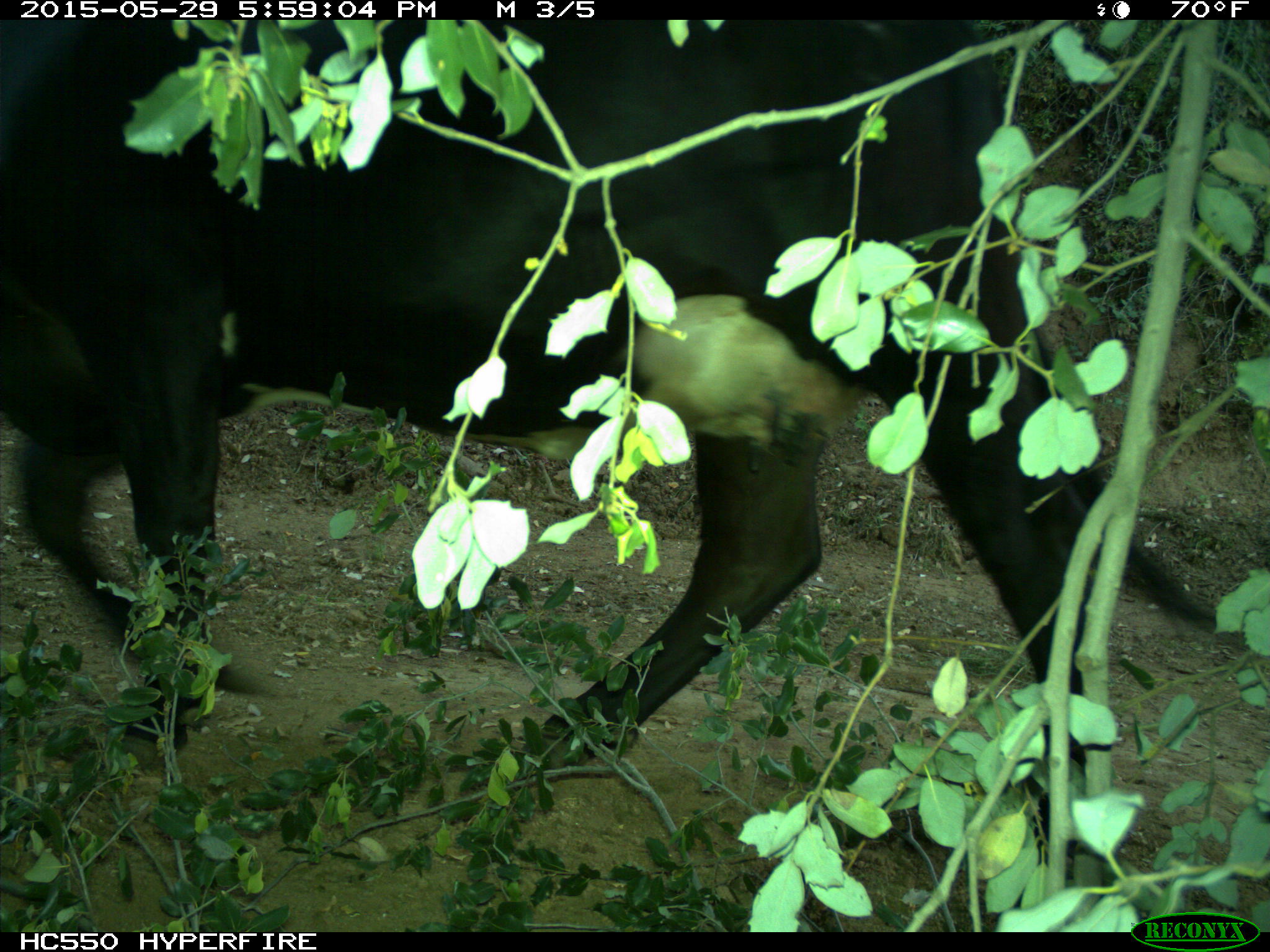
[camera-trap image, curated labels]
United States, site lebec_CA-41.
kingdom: Animalia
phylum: Chordata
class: Mammalia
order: Artiodactyla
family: Bovidae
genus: Bos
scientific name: Bos taurus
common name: domestic cow